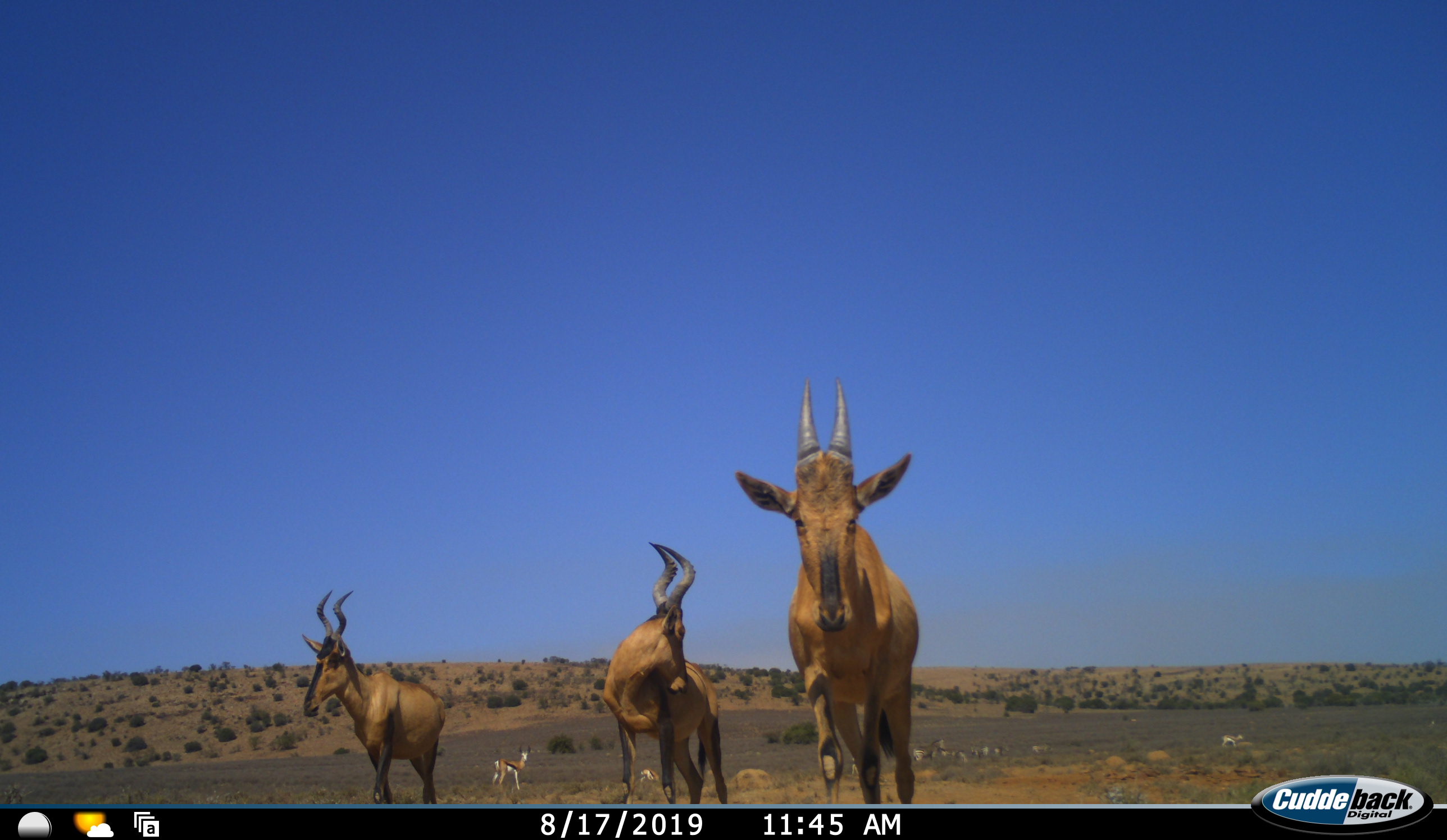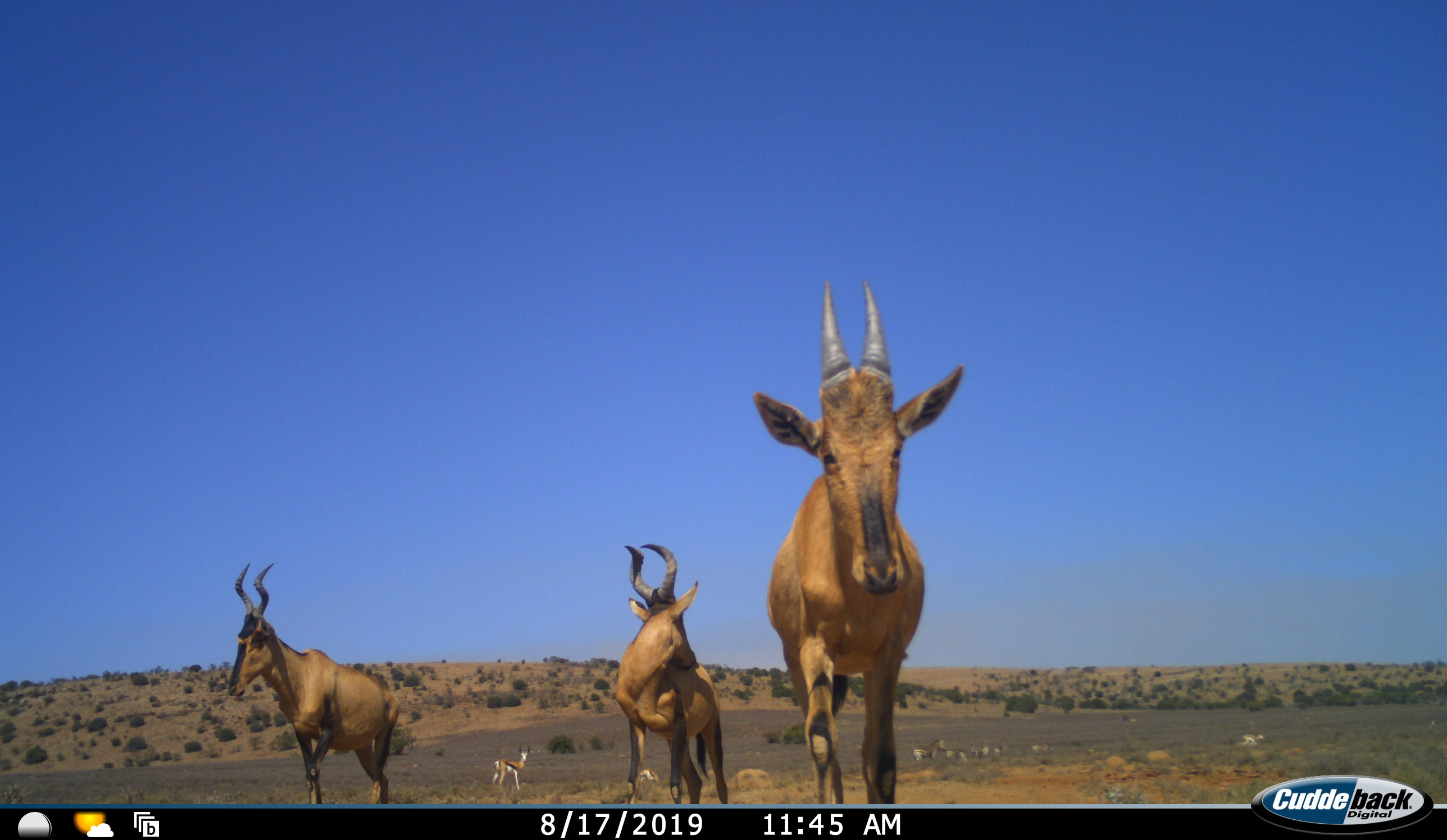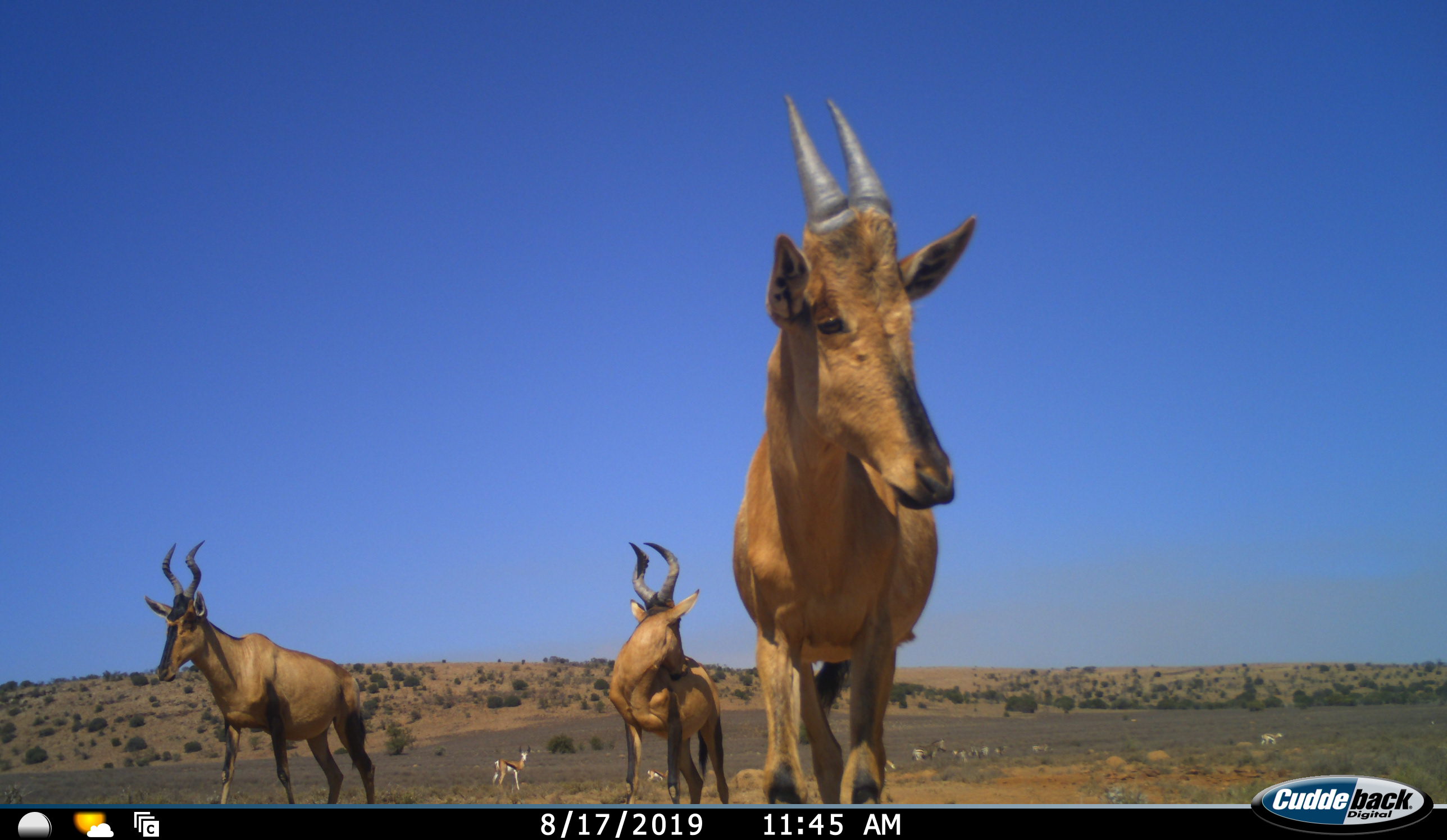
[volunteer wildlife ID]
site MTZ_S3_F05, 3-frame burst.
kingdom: Animalia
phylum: Chordata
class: Mammalia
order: Artiodactyla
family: Bovidae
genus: Alcelaphus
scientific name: Alcelaphus buselaphus caama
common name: red hartebeest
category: hartebeestred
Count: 3.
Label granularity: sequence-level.